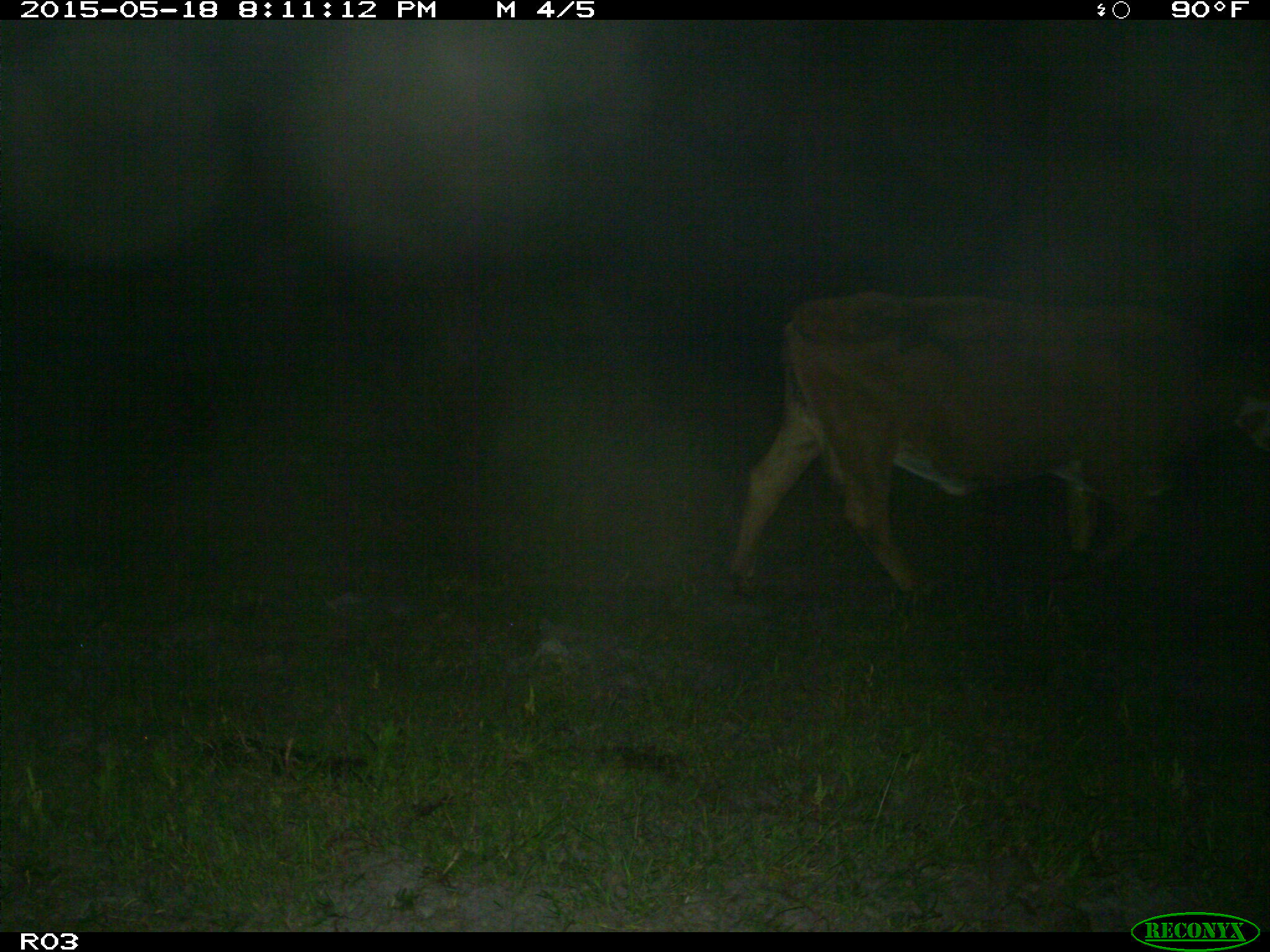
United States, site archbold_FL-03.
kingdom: Animalia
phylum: Chordata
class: Mammalia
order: Artiodactyla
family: Bovidae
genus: Bos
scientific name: Bos taurus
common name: domestic cow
Bos taurus (domestic cow).